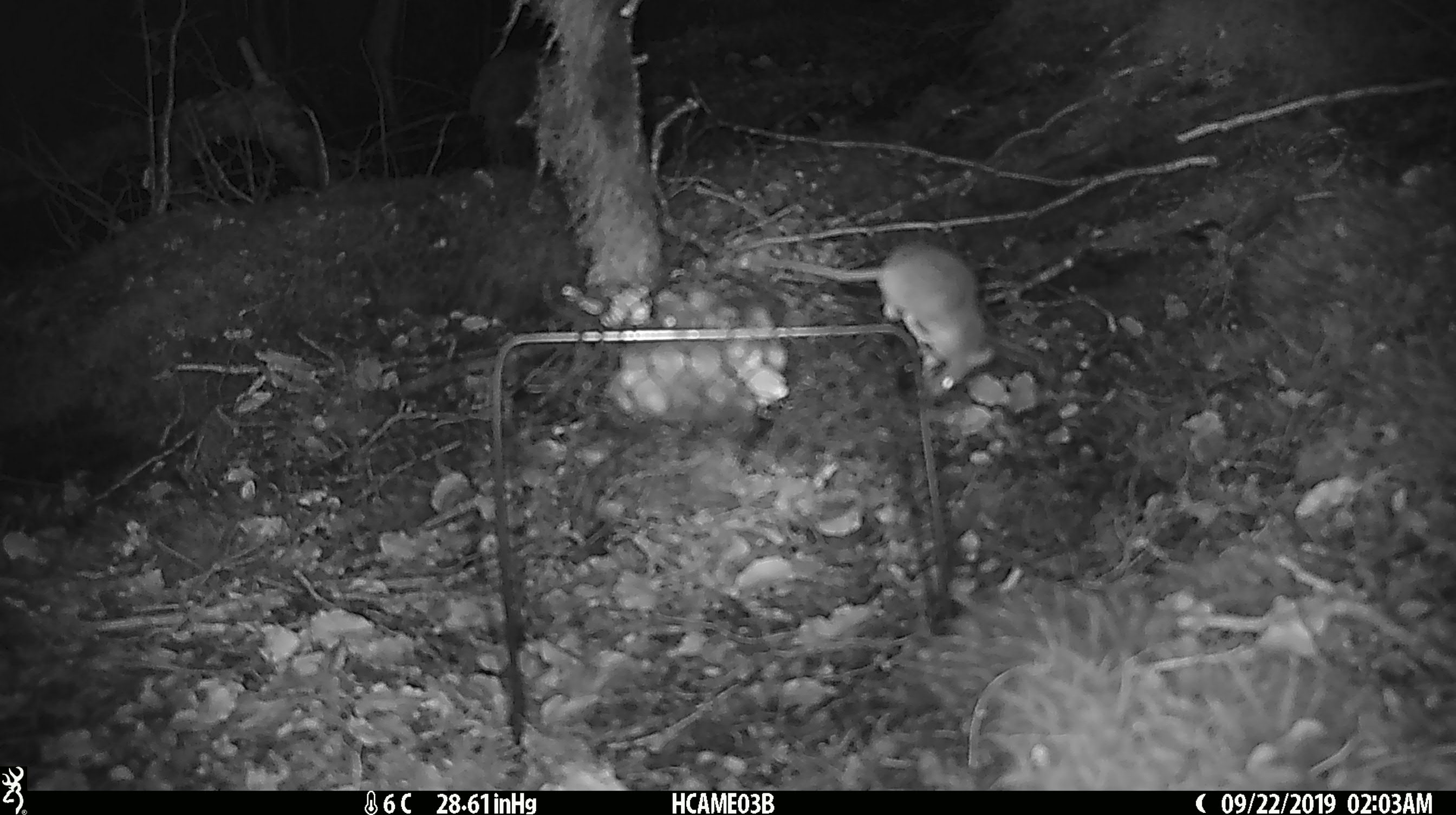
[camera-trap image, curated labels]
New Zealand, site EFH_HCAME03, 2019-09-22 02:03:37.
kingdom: Animalia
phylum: Chordata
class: Mammalia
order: Rodentia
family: Muridae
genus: Mus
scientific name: Mus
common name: mouse